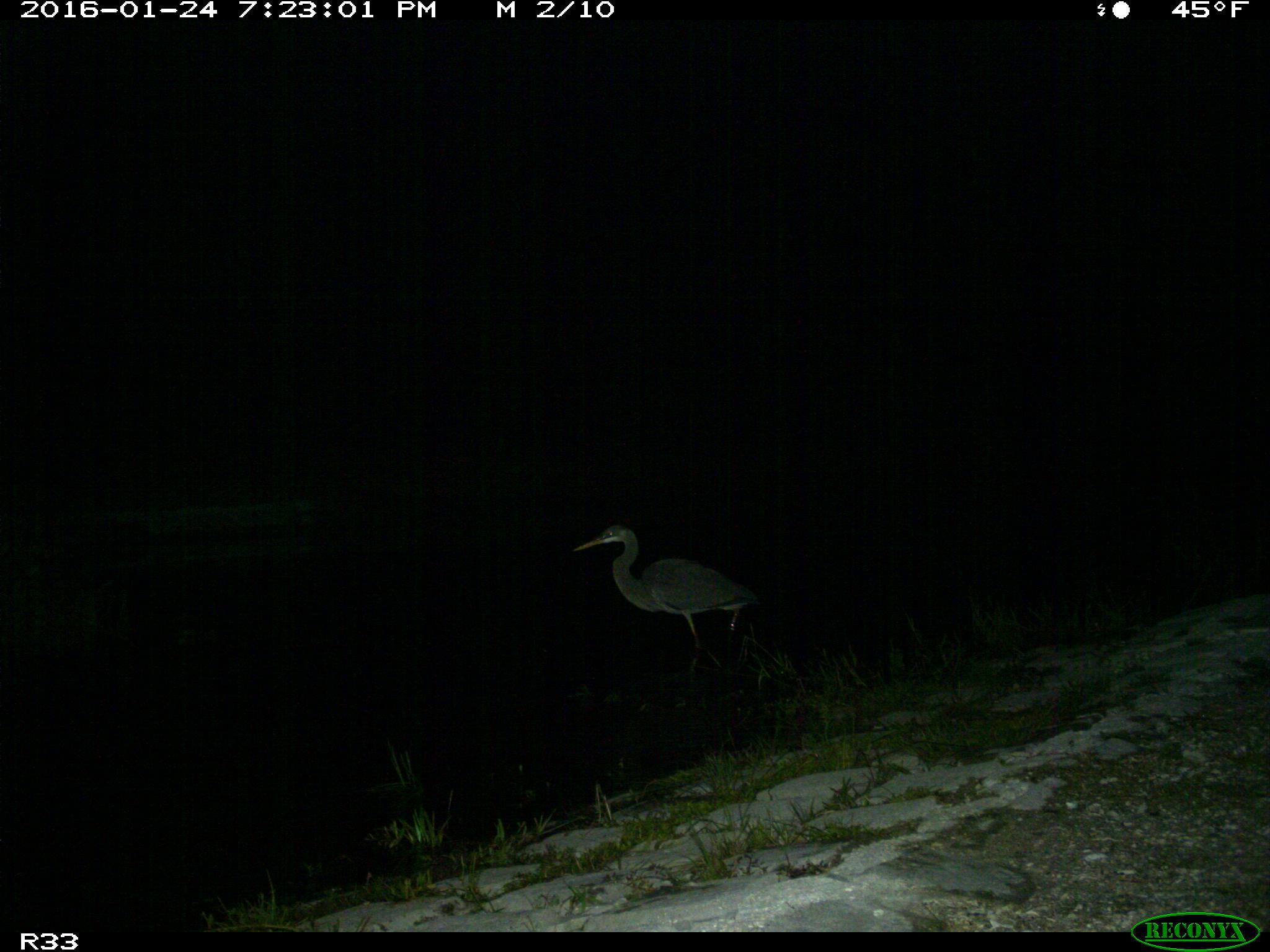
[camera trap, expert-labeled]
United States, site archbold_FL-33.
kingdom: Animalia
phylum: Chordata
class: Aves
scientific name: Aves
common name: birds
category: unidentified bird